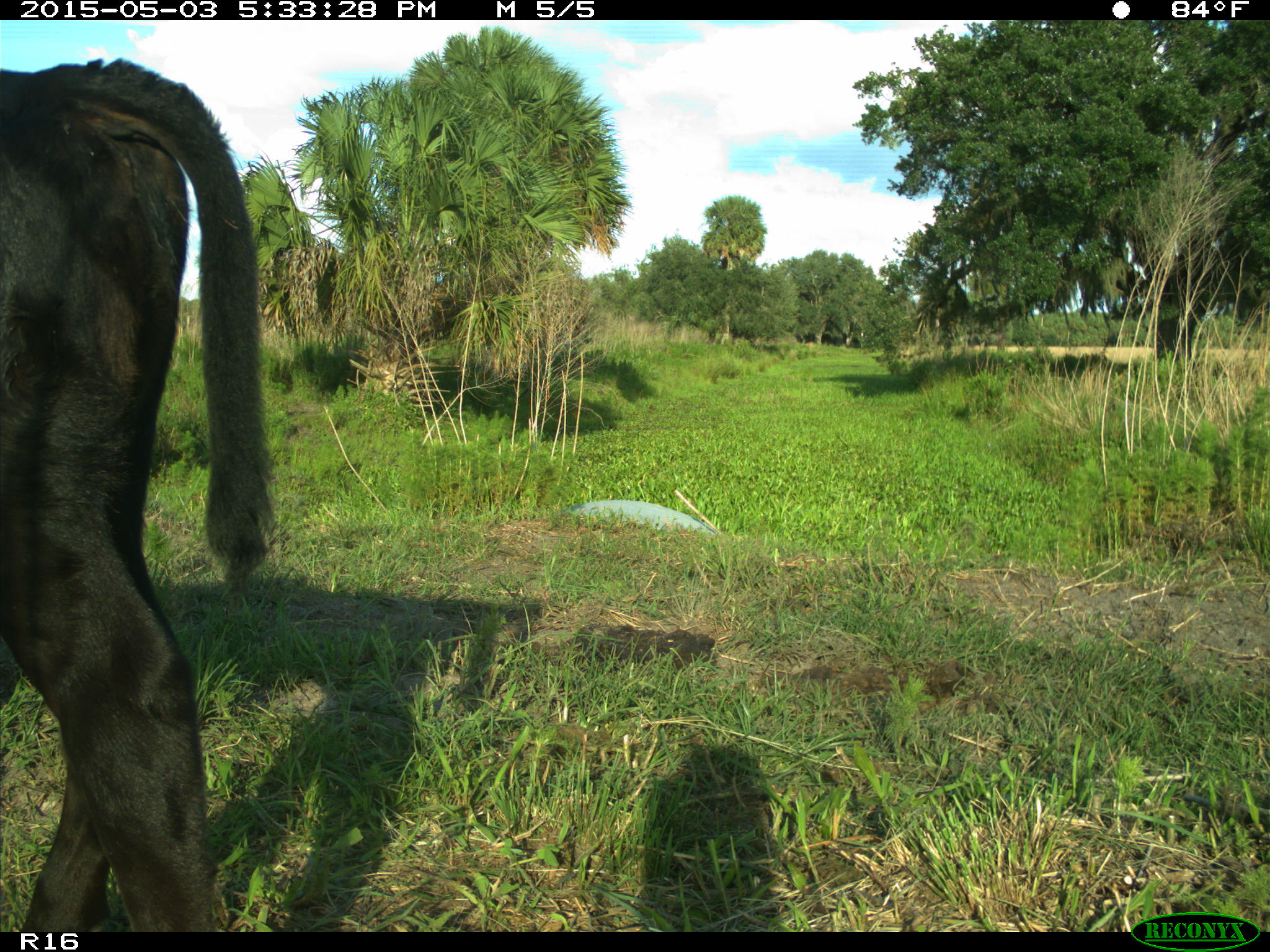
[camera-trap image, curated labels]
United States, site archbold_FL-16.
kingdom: Animalia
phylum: Chordata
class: Mammalia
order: Artiodactyla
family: Bovidae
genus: Bos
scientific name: Bos taurus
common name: domestic cow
Bos taurus (domestic cow).